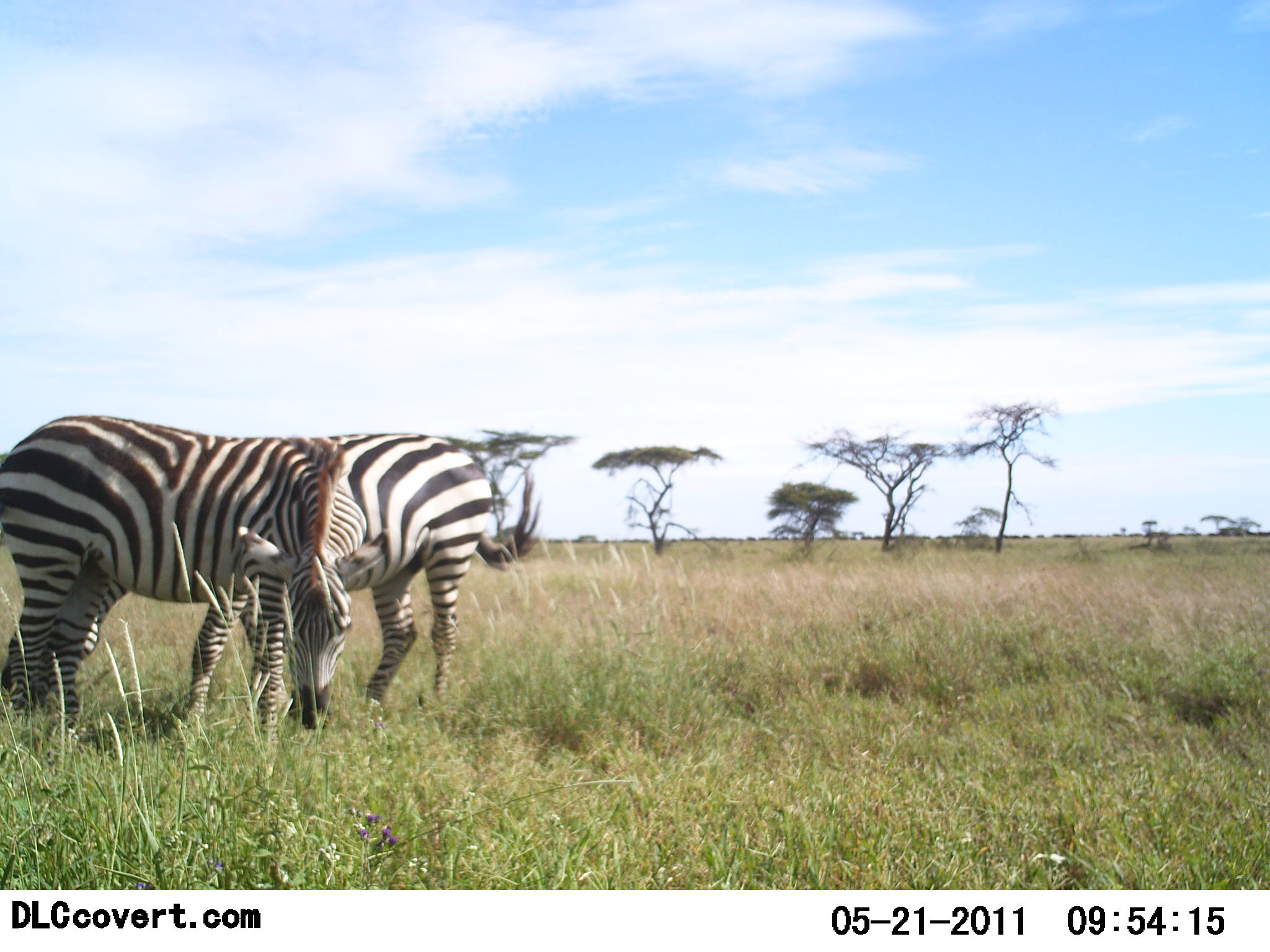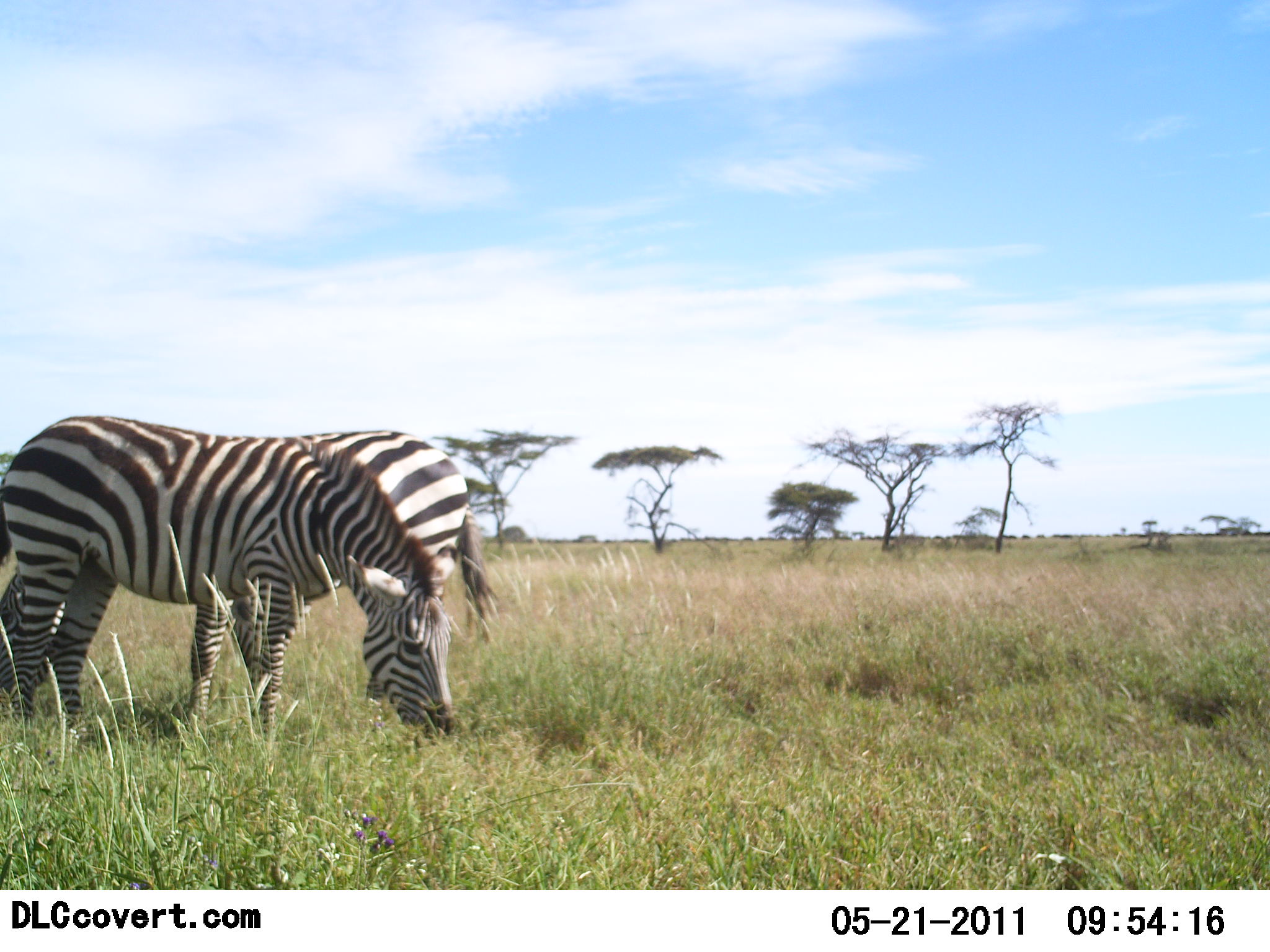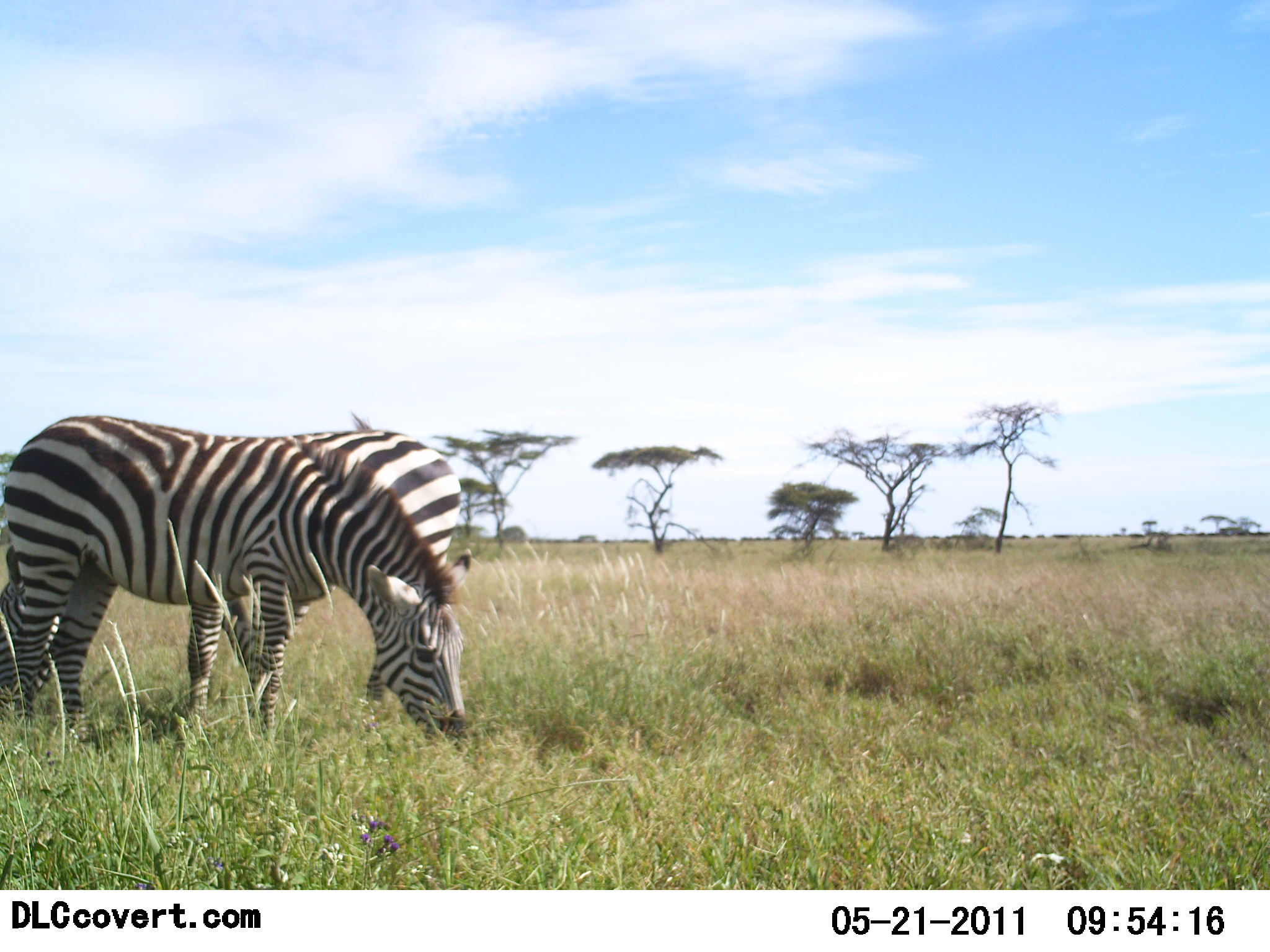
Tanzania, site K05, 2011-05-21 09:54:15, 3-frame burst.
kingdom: Animalia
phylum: Chordata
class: Mammalia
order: Perissodactyla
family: Equidae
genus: Equus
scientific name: Equus quagga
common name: plains zebra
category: zebra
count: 2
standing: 14%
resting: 0%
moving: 7%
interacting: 0%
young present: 0%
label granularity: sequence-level